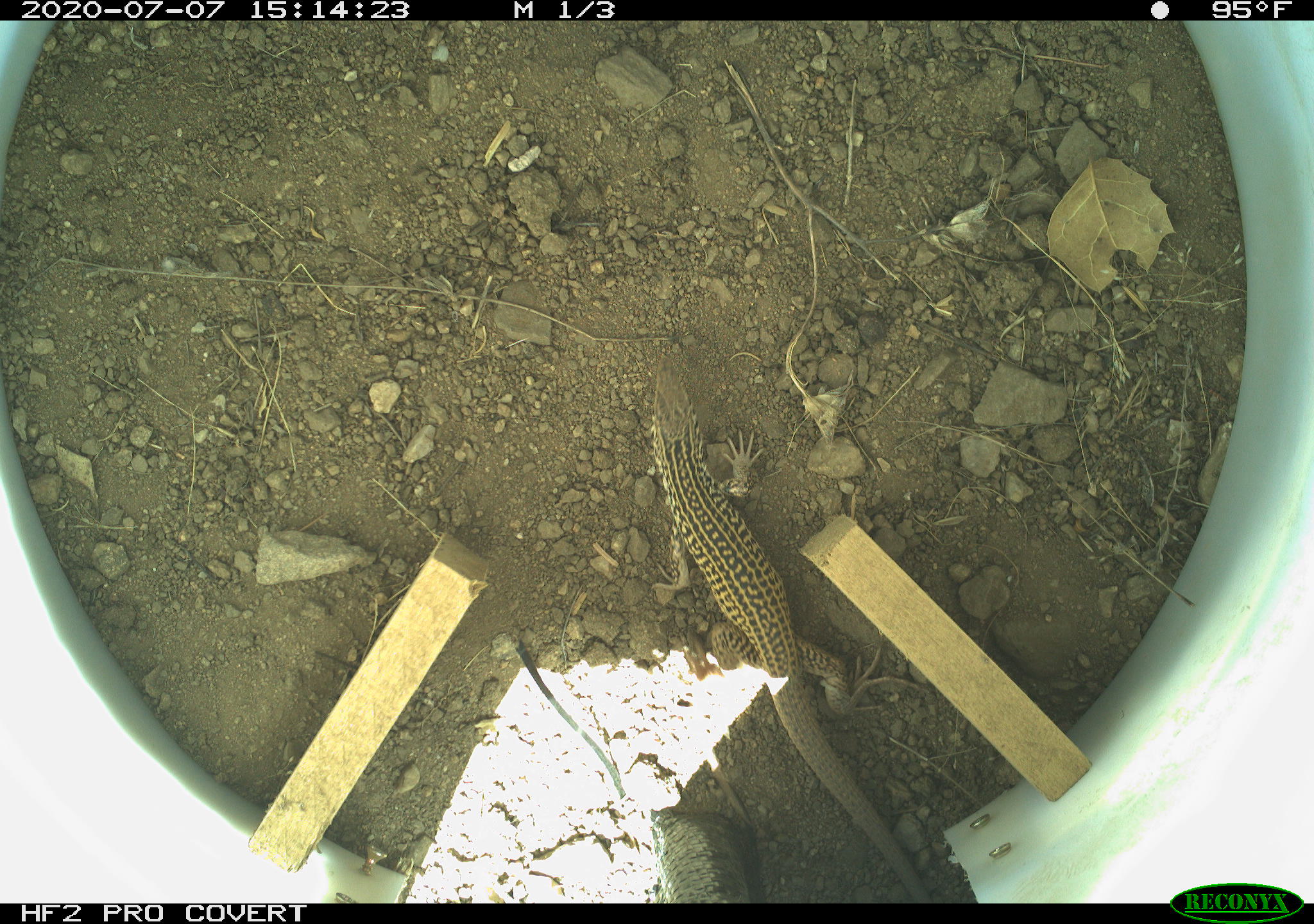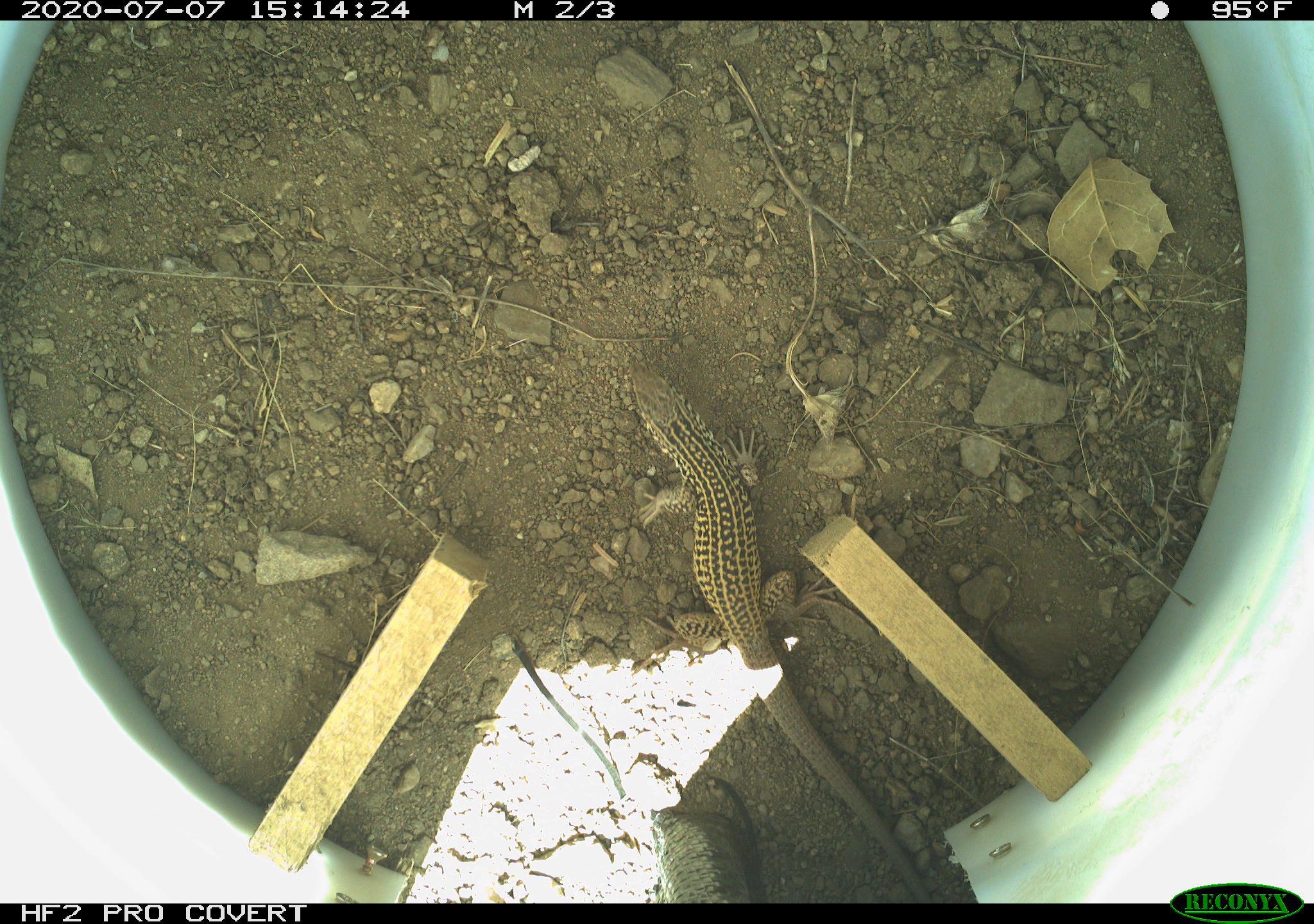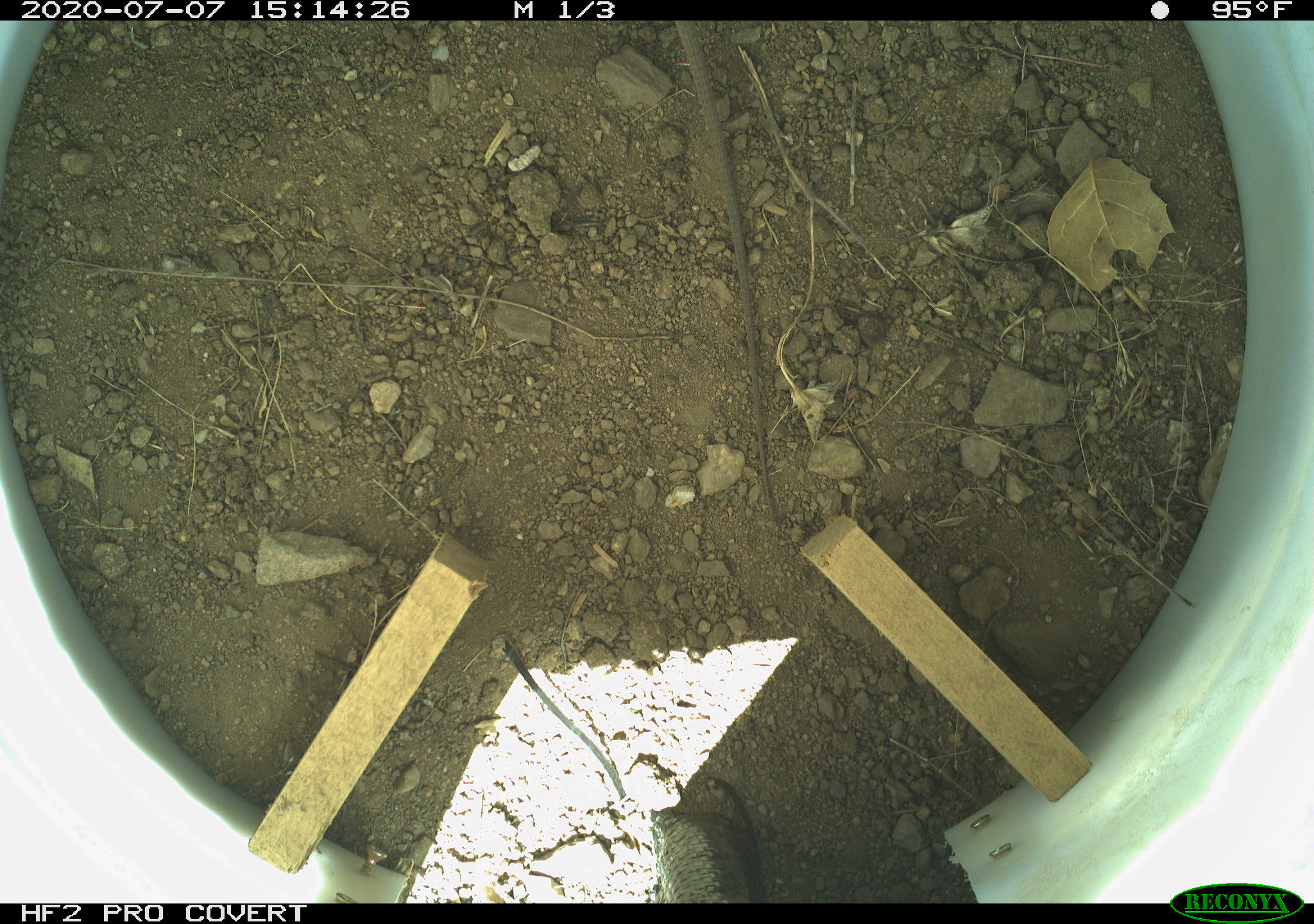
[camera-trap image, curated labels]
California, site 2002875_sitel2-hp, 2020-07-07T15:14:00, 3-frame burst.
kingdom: Animalia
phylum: Chordata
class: Reptilia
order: Squamata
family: Teiidae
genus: Aspidoscelis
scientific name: Aspidoscelis tigris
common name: western whiptail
Western whiptail (Aspidoscelis tigris).